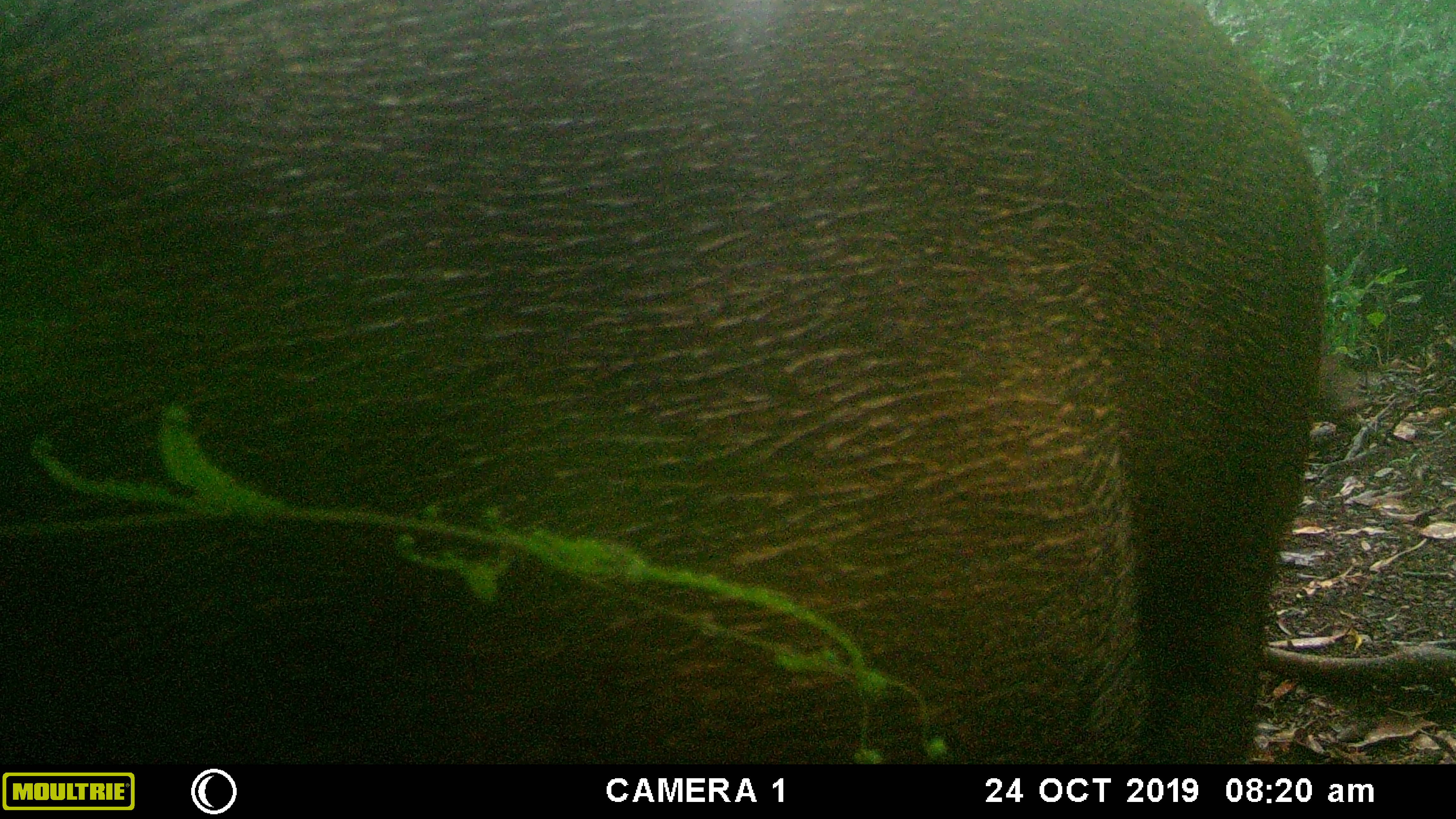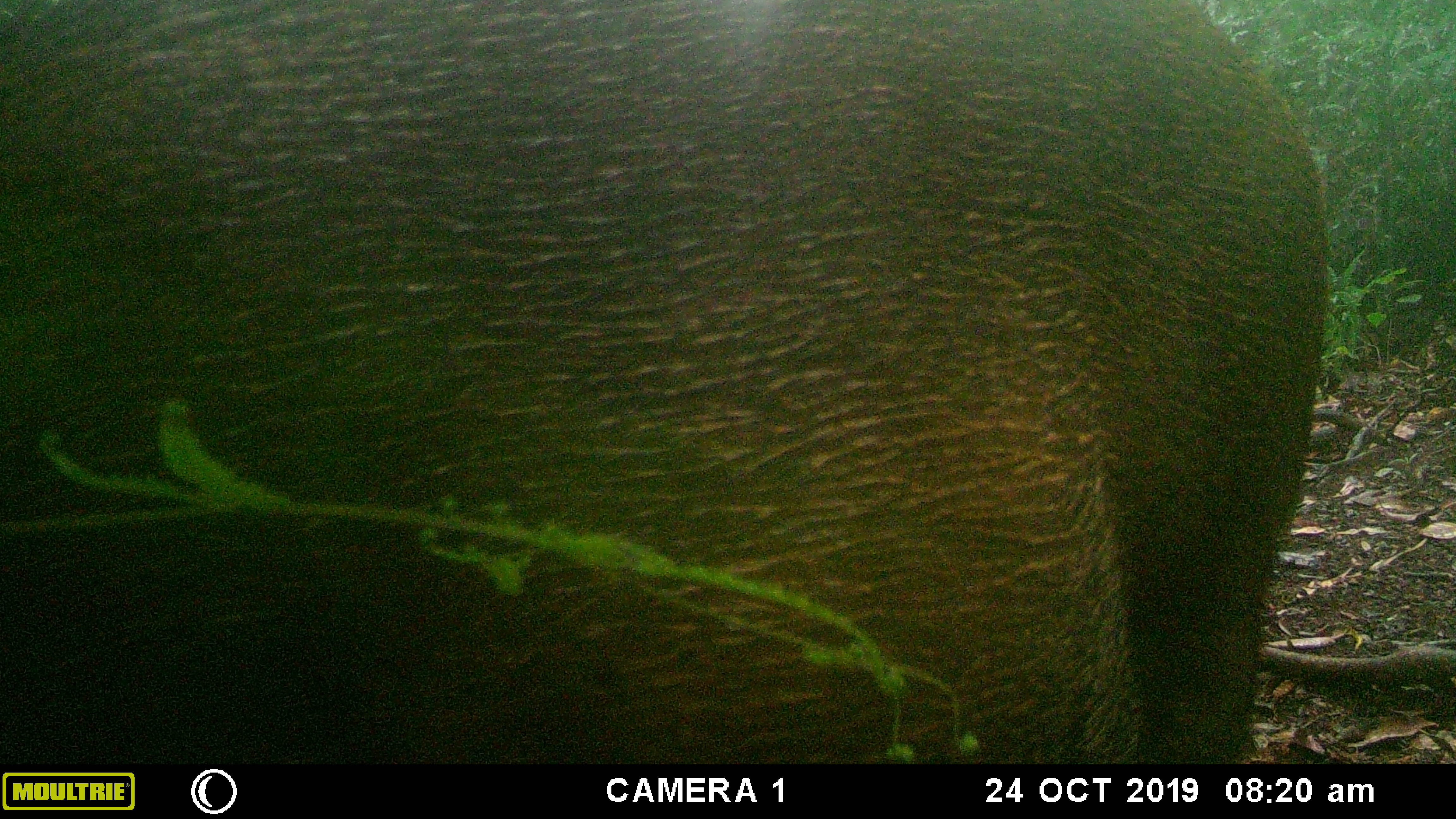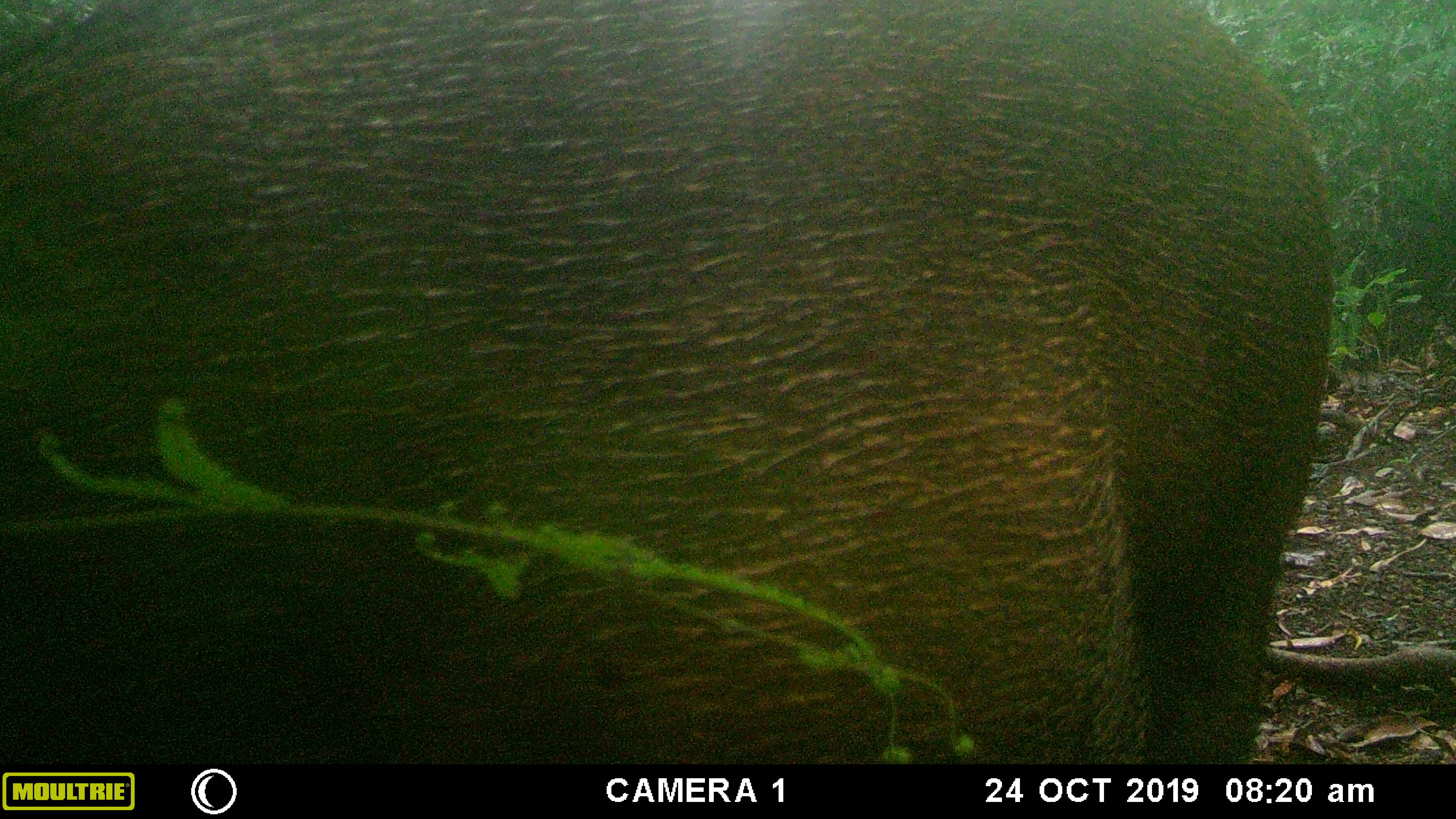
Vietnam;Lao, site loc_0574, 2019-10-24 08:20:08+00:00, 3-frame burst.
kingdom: Animalia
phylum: Chordata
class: Mammalia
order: Artiodactyla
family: Suidae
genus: Sus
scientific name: Sus scrofa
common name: eurasian wild pig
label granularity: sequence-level